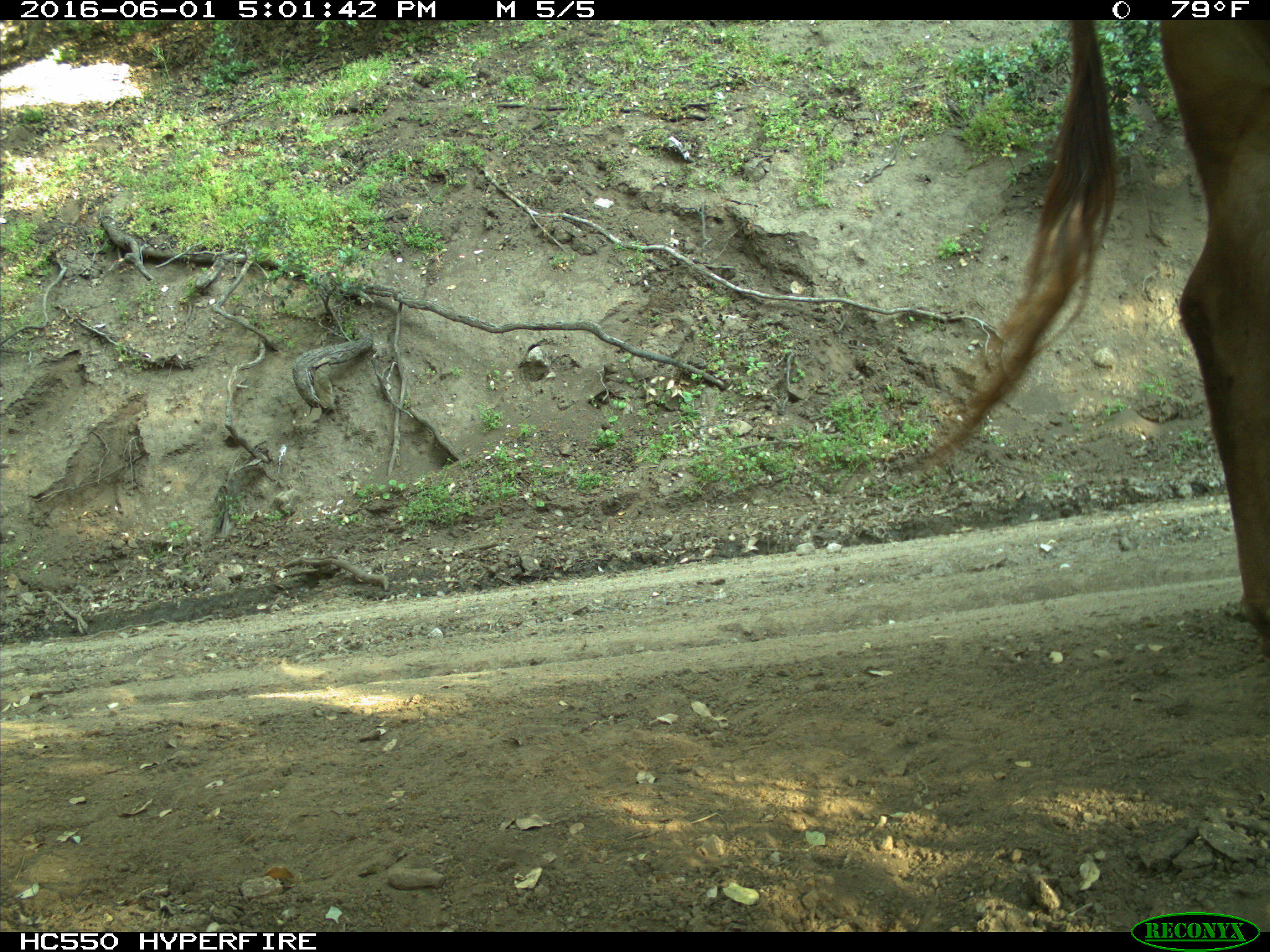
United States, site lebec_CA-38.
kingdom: Animalia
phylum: Chordata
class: Mammalia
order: Artiodactyla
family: Bovidae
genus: Bos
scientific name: Bos taurus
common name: domestic cow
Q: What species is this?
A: Bos taurus (domestic cow).